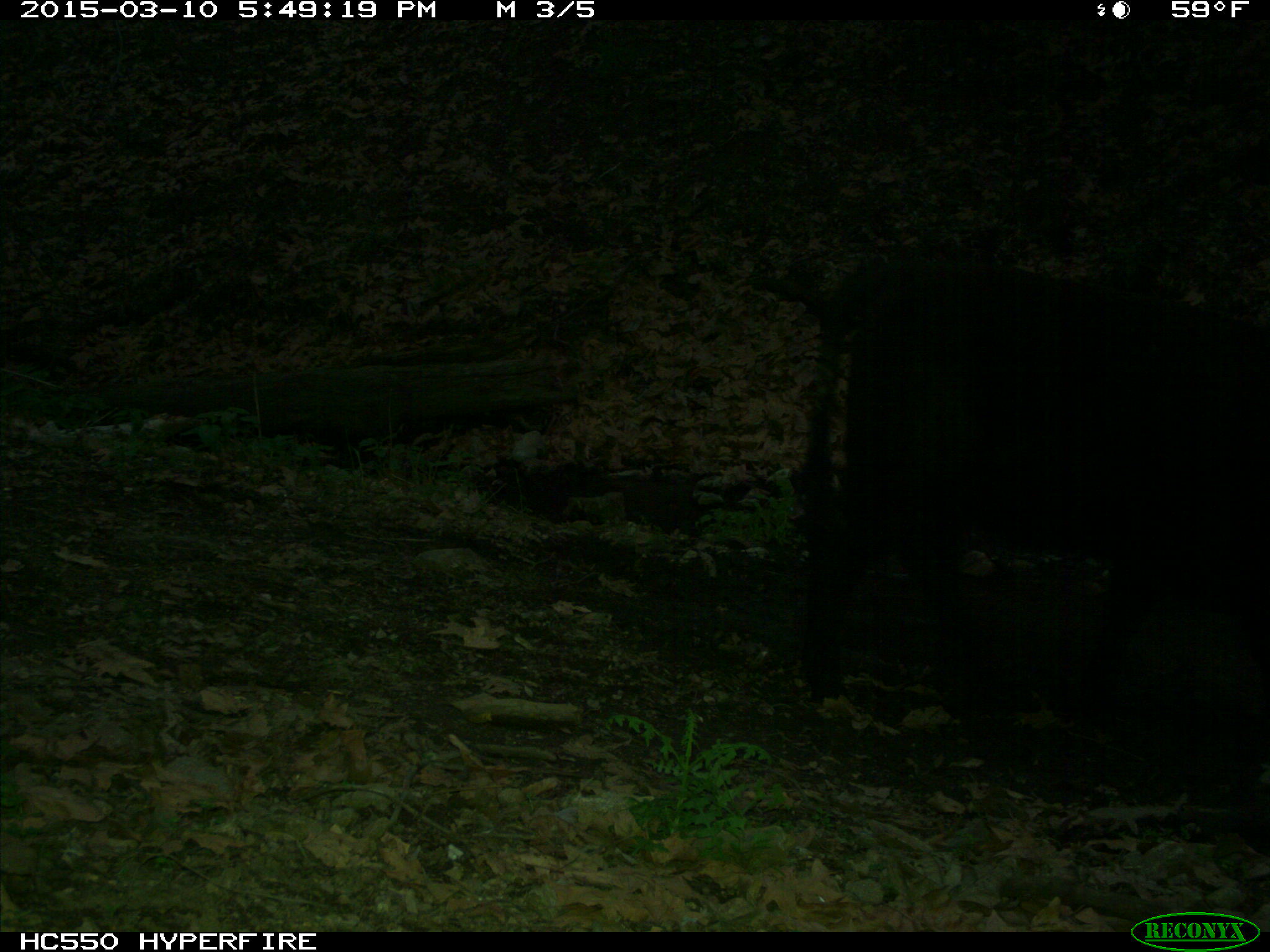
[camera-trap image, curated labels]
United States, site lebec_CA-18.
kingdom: Animalia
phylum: Chordata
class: Mammalia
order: Artiodactyla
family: Bovidae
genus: Bos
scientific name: Bos taurus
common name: domestic cow